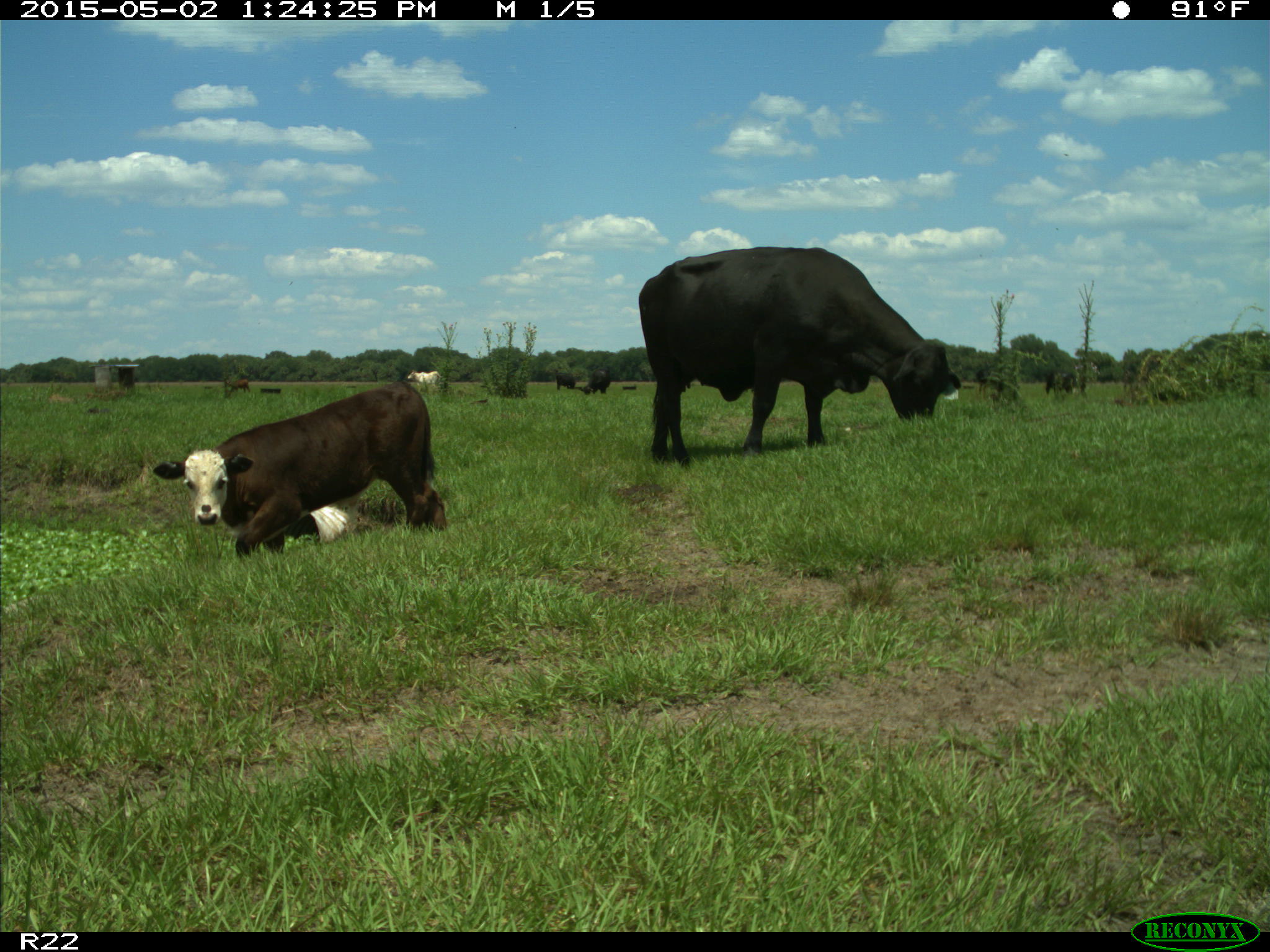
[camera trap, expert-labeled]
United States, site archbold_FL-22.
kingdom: Animalia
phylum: Chordata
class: Mammalia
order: Artiodactyla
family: Bovidae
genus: Bos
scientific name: Bos taurus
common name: domestic cow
Bos taurus (domestic cow).